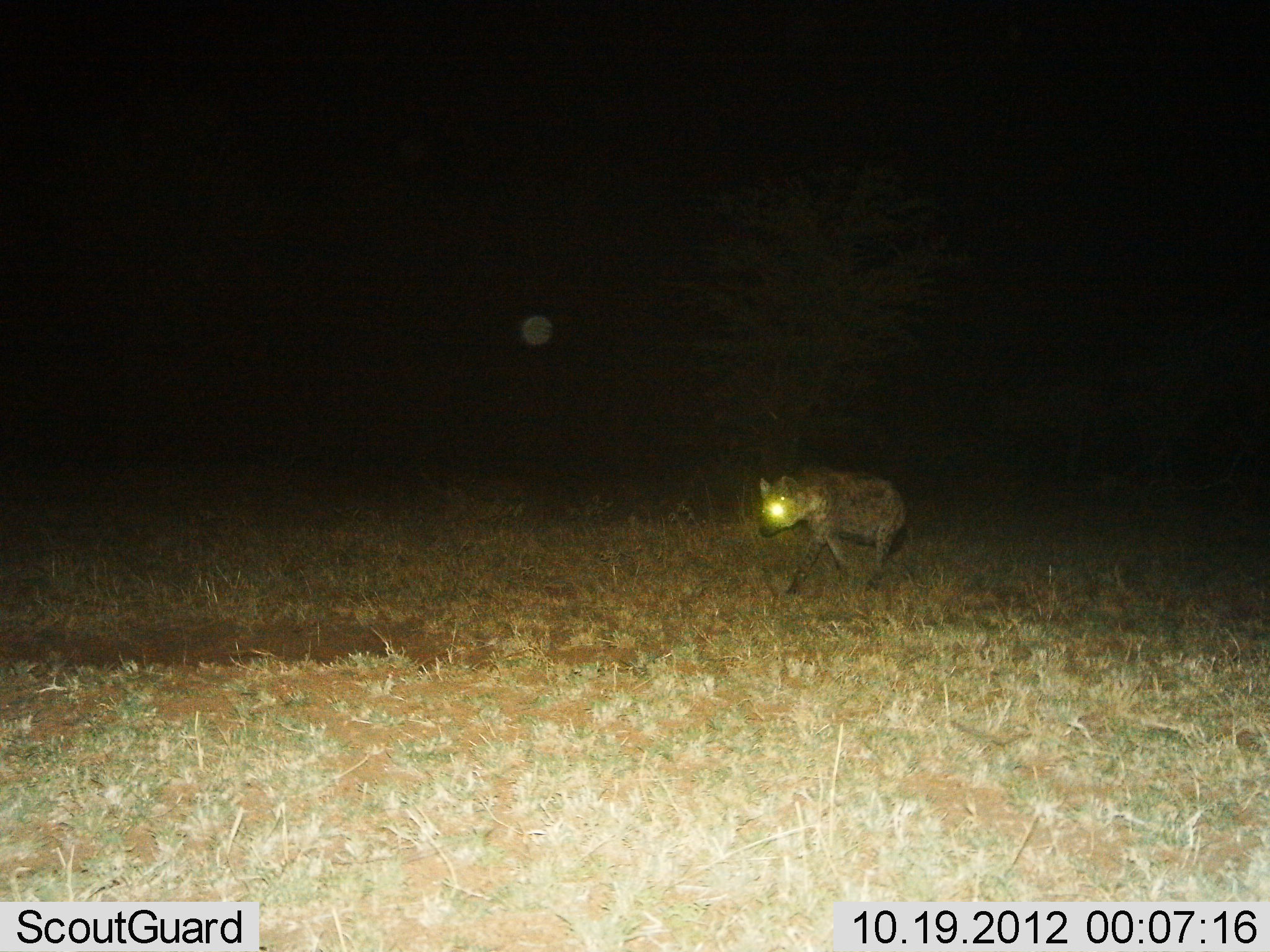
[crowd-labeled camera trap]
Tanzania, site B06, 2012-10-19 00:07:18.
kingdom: Animalia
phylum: Chordata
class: Mammalia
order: Carnivora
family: Hyaenidae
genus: Crocuta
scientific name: Crocuta crocuta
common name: spotted hyena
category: hyenaspotted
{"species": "hyenaspotted (spotted hyena) (Crocuta crocuta)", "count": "1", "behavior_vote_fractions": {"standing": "0%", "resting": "0%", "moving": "100%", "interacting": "0%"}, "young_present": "0%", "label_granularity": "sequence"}